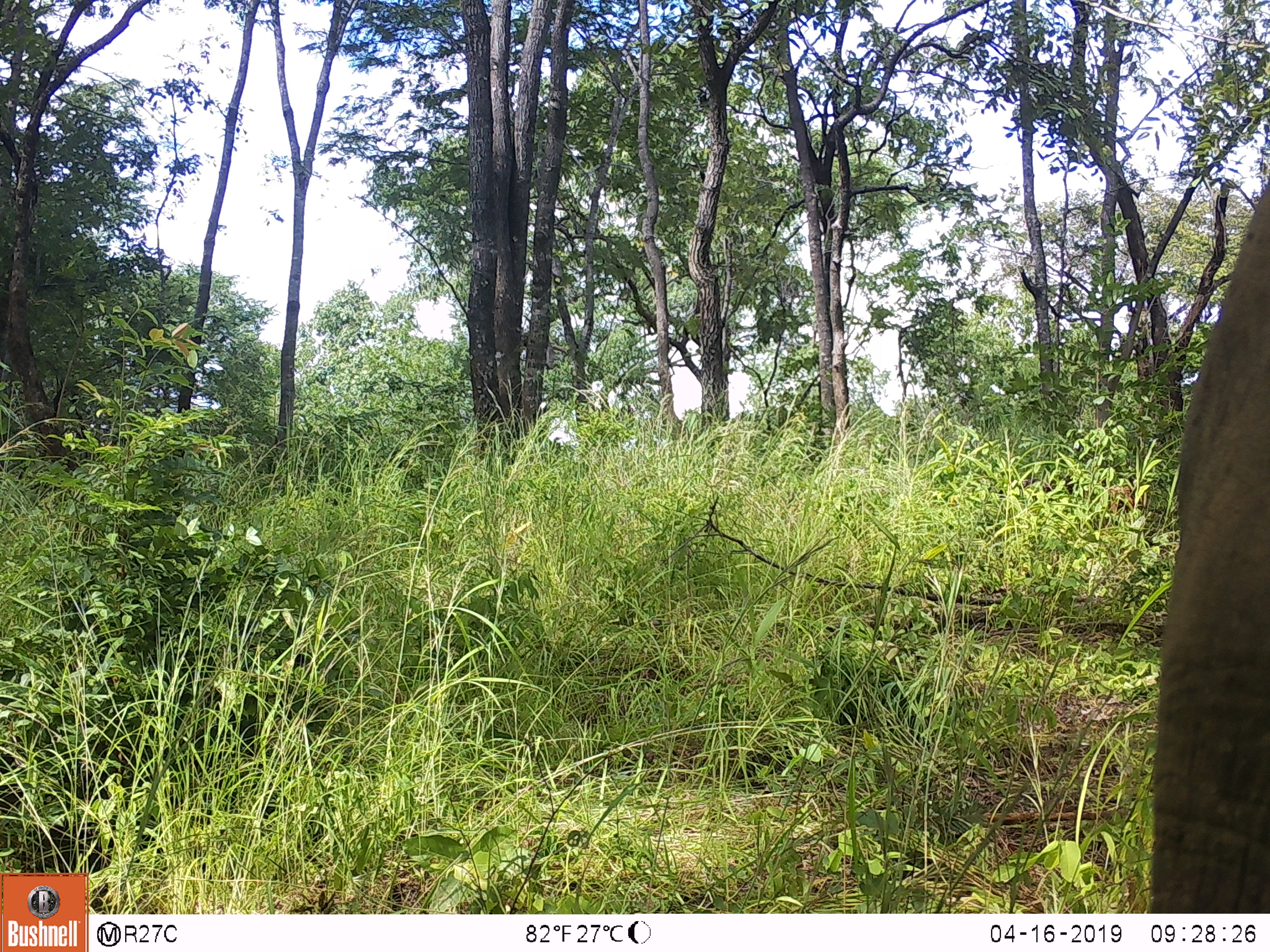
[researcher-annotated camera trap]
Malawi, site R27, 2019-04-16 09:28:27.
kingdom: Animalia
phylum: Chordata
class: Mammalia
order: Proboscidea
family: Elephantidae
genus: Loxodonta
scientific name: Loxodonta africana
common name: african savanna elephant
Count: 1.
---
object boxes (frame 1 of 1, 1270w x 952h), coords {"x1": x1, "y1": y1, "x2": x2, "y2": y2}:
african savanna elephant: {"x1": 1128, "y1": 150, "x2": 1266, "y2": 911}